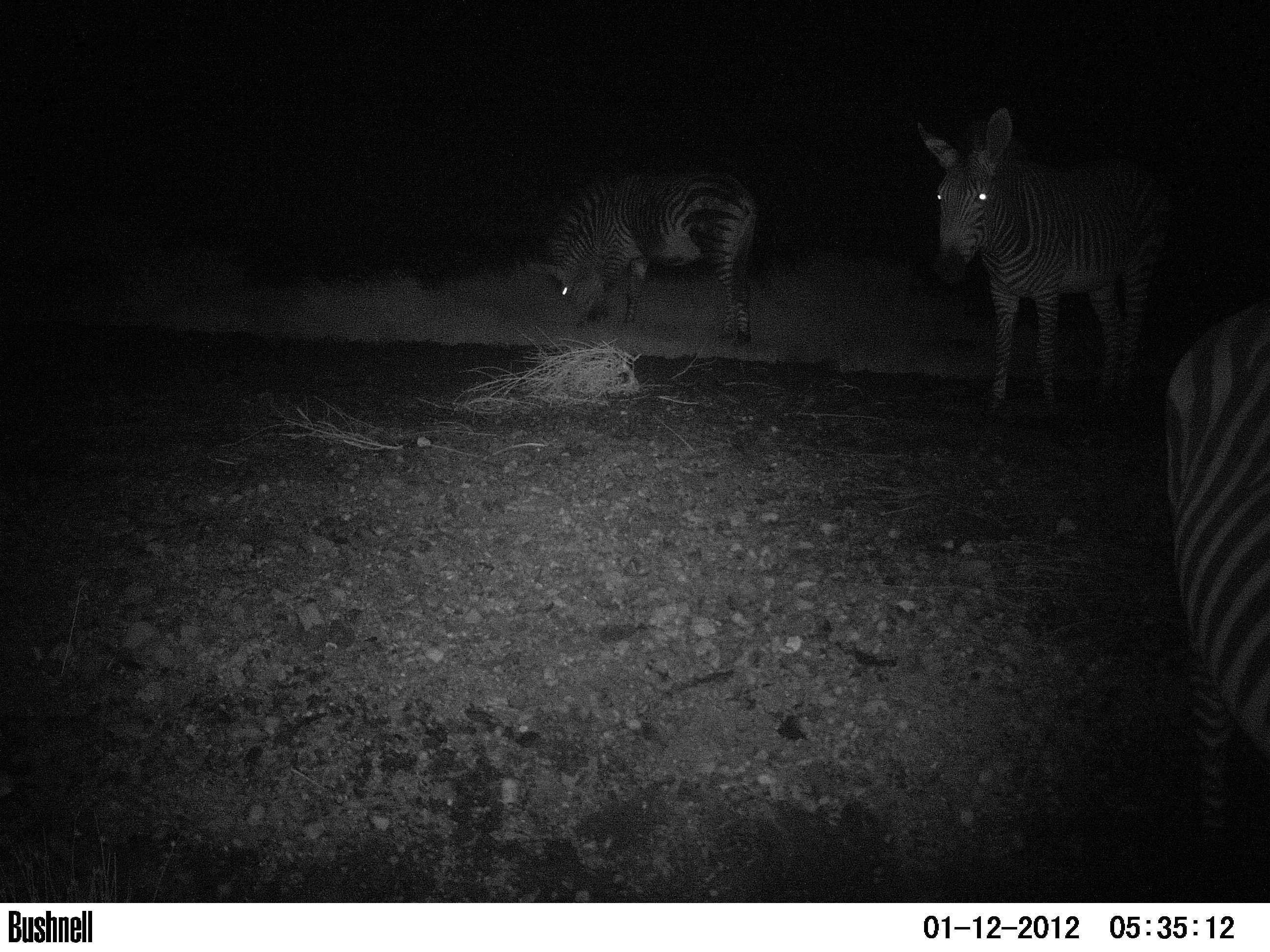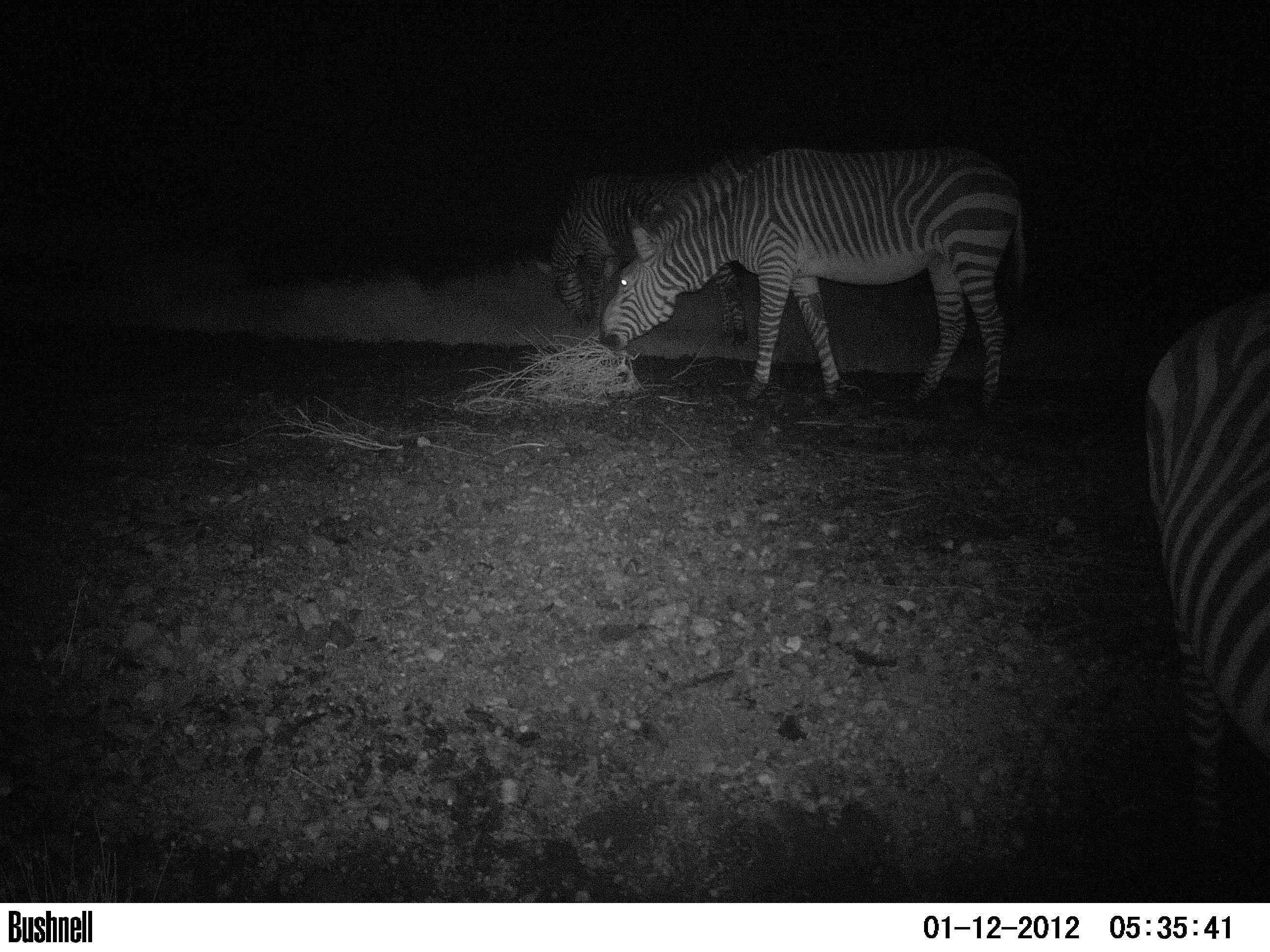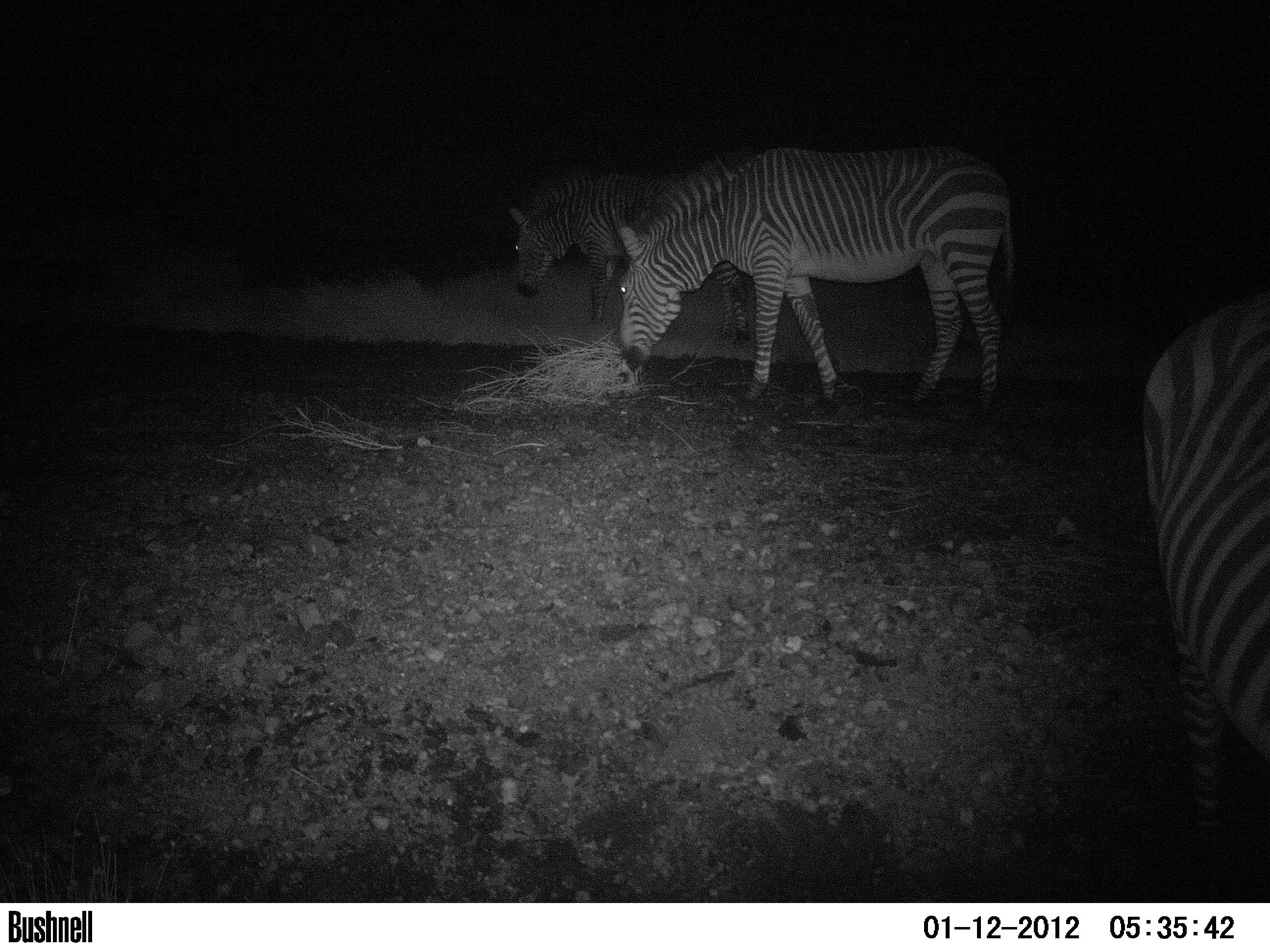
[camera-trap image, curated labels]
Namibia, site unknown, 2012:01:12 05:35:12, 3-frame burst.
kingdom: Animalia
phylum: Chordata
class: Mammalia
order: Perissodactyla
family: Equidae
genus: Equus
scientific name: Equus zebra hartmannae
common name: hartmann's mountain zebra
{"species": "Equus zebra hartmannae (hartmann's mountain zebra)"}